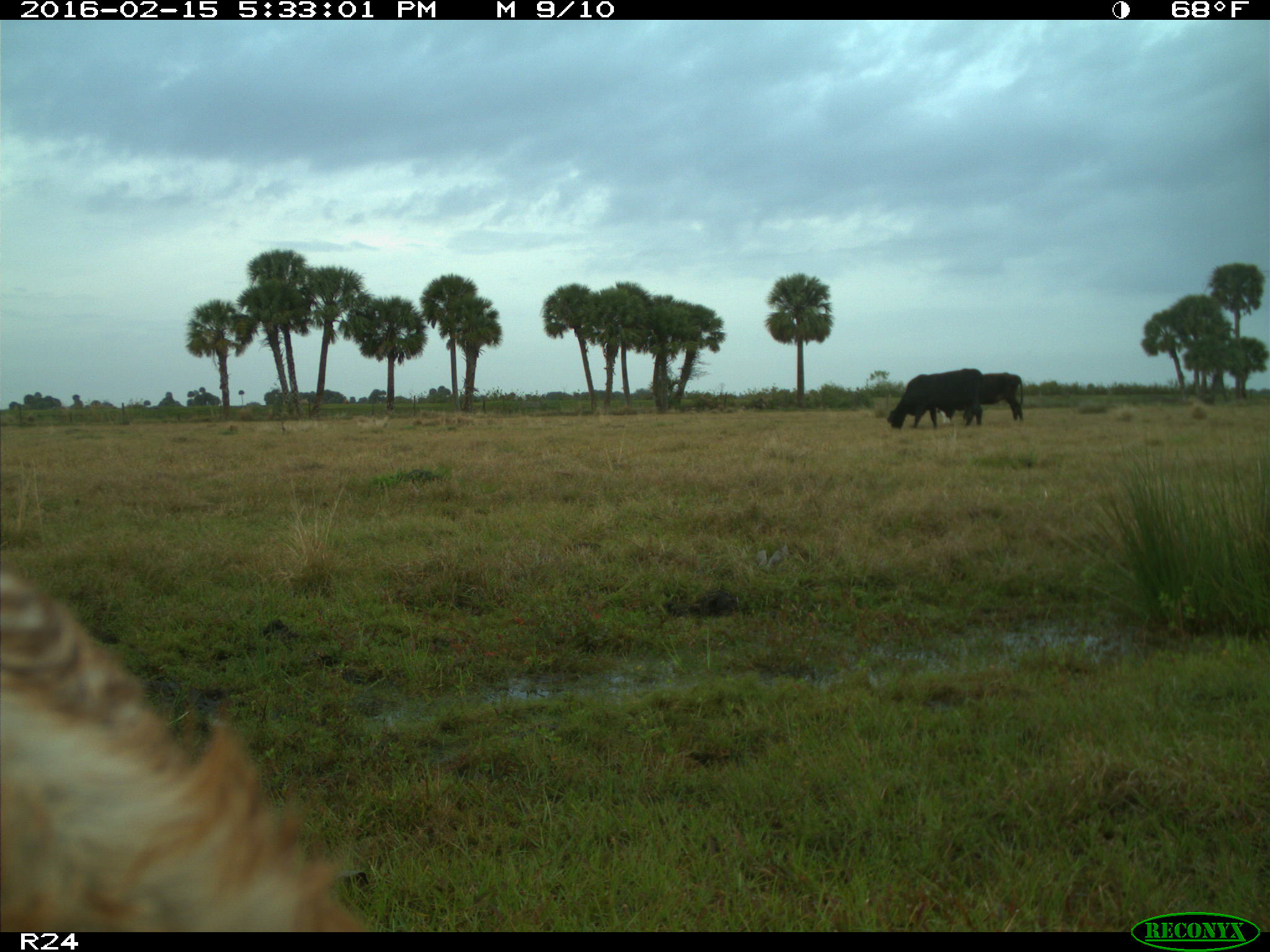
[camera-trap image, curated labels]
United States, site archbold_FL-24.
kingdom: Animalia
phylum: Chordata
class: Mammalia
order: Artiodactyla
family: Bovidae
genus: Bos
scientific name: Bos taurus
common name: domestic cow